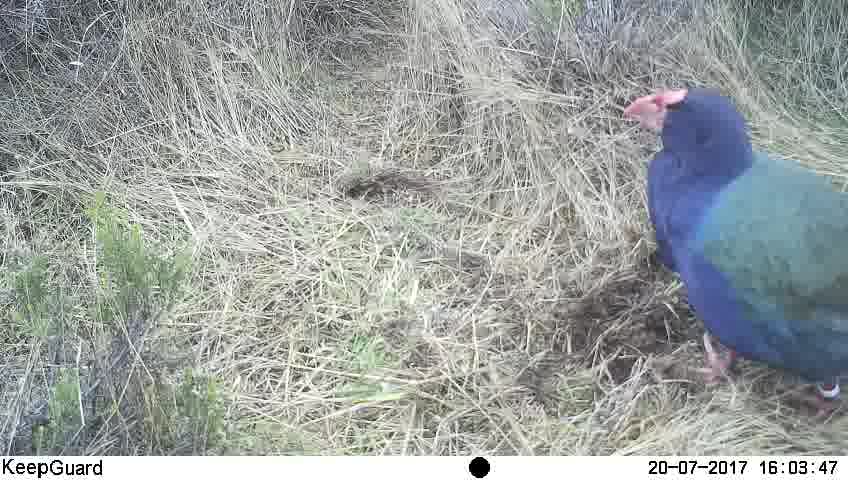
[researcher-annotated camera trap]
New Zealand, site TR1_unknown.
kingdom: Animalia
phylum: Chordata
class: Aves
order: Gruiformes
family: Rallidae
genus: Porphyrio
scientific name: Porphyrio mantelli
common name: takahe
Takahe (Porphyrio mantelli).